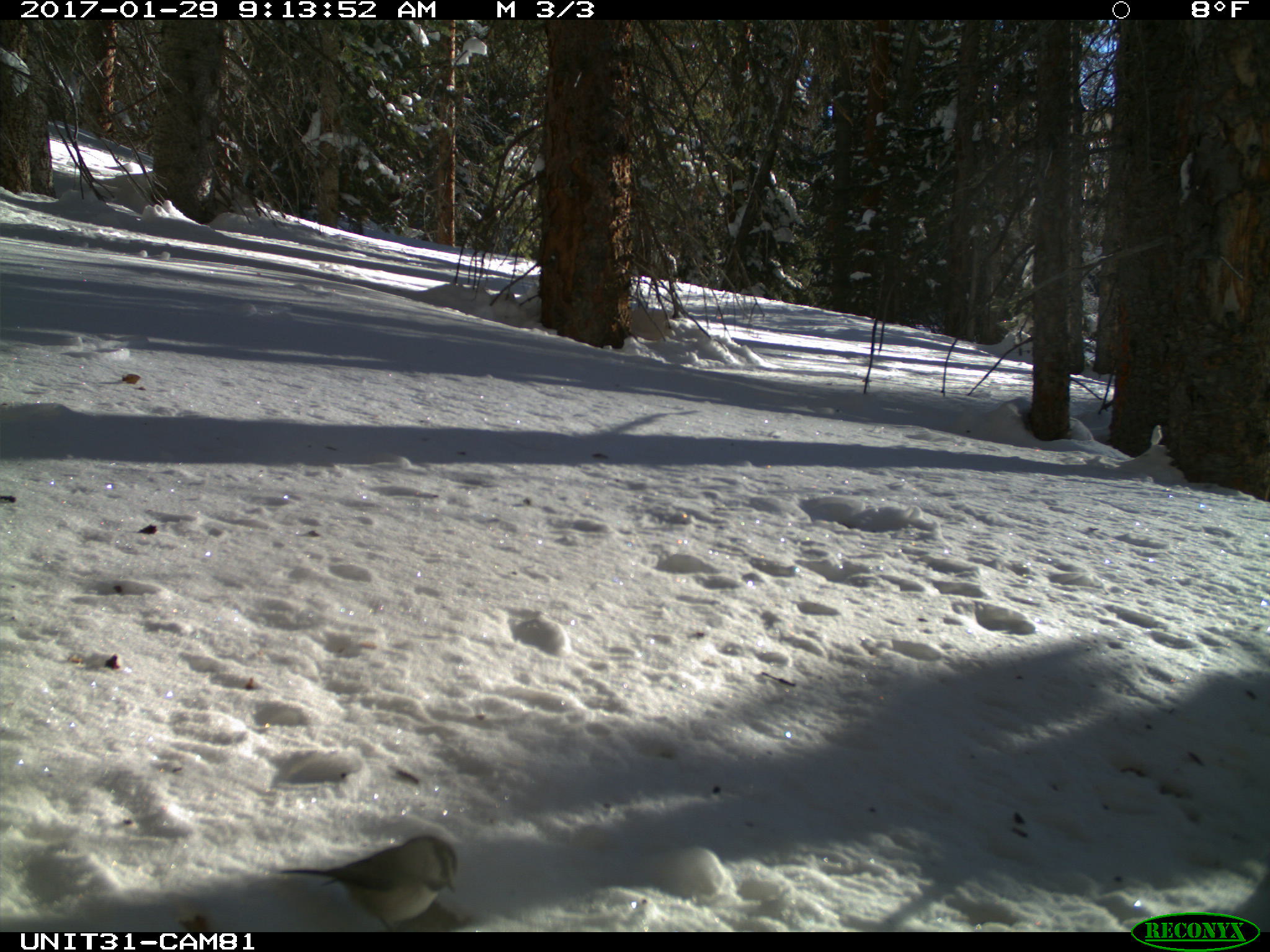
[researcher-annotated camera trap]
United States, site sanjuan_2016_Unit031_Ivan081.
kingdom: Animalia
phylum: Chordata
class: Aves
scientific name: Aves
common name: birds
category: unidentified bird